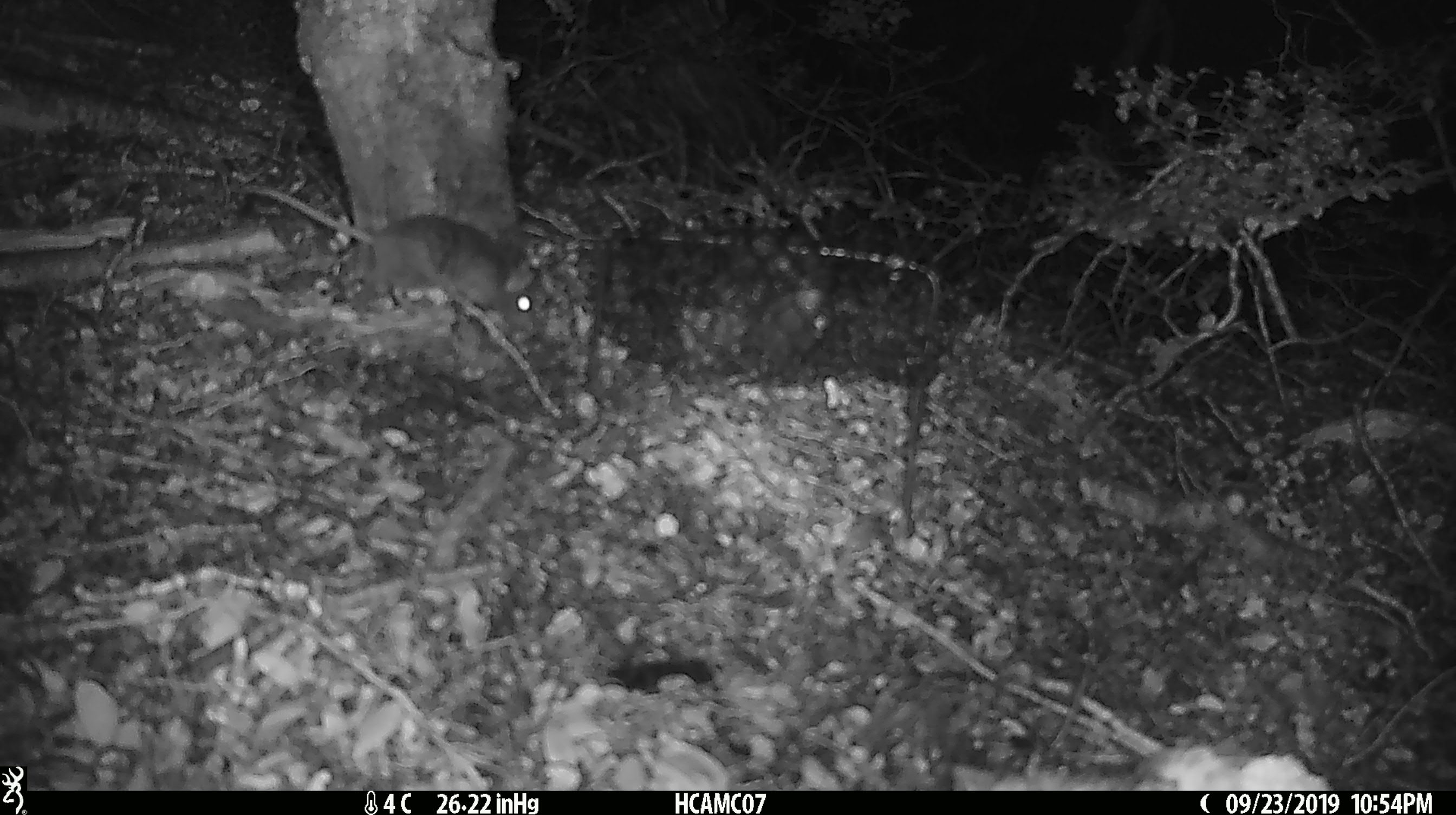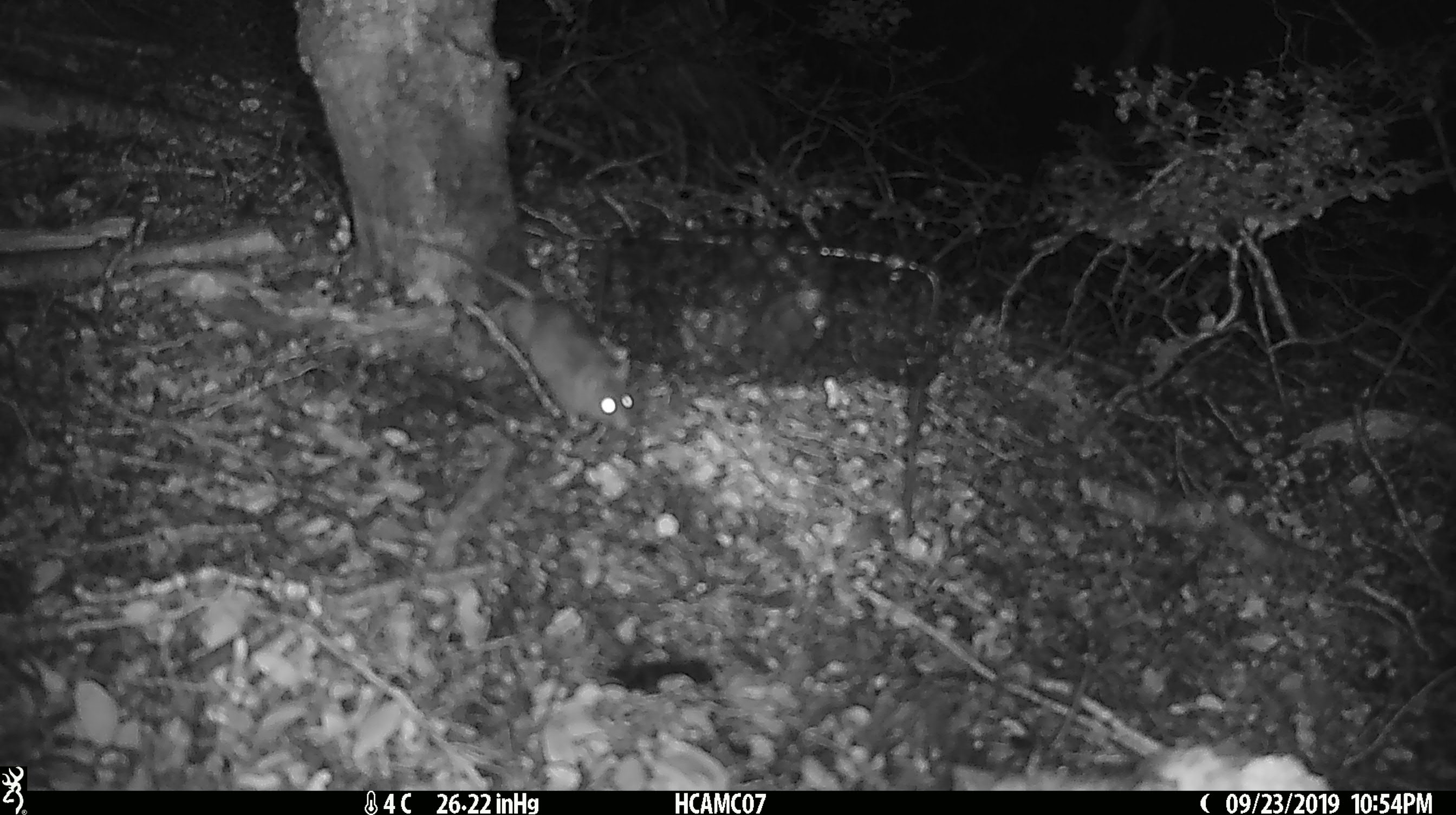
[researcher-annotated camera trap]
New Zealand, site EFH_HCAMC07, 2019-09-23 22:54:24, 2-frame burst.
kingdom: Animalia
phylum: Chordata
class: Mammalia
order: Rodentia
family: Muridae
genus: Mus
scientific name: Mus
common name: mouse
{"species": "mouse (Mus)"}